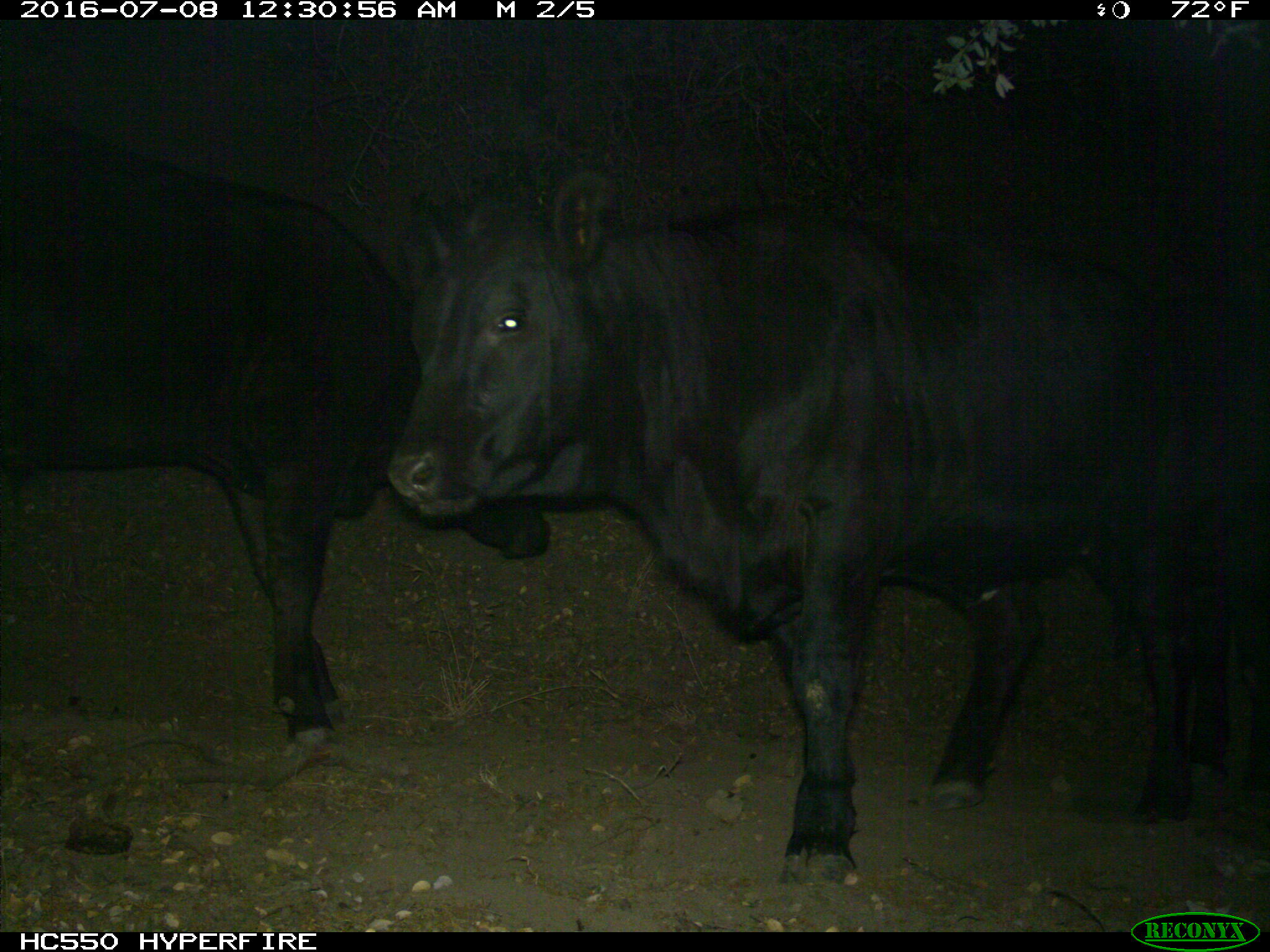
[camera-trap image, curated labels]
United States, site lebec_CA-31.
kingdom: Animalia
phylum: Chordata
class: Mammalia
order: Artiodactyla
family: Bovidae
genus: Bos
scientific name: Bos taurus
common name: domestic cow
Bos taurus (domestic cow).